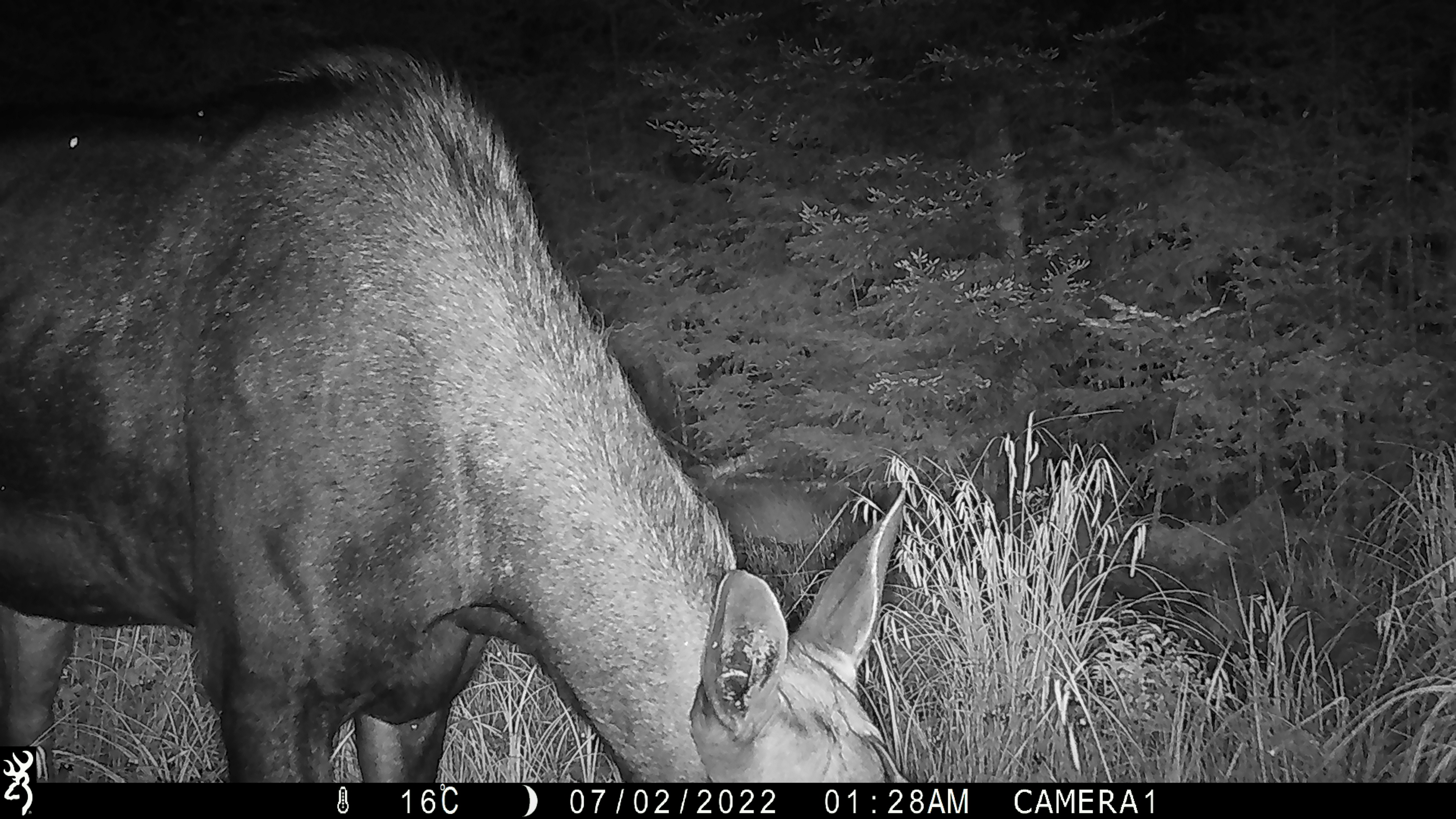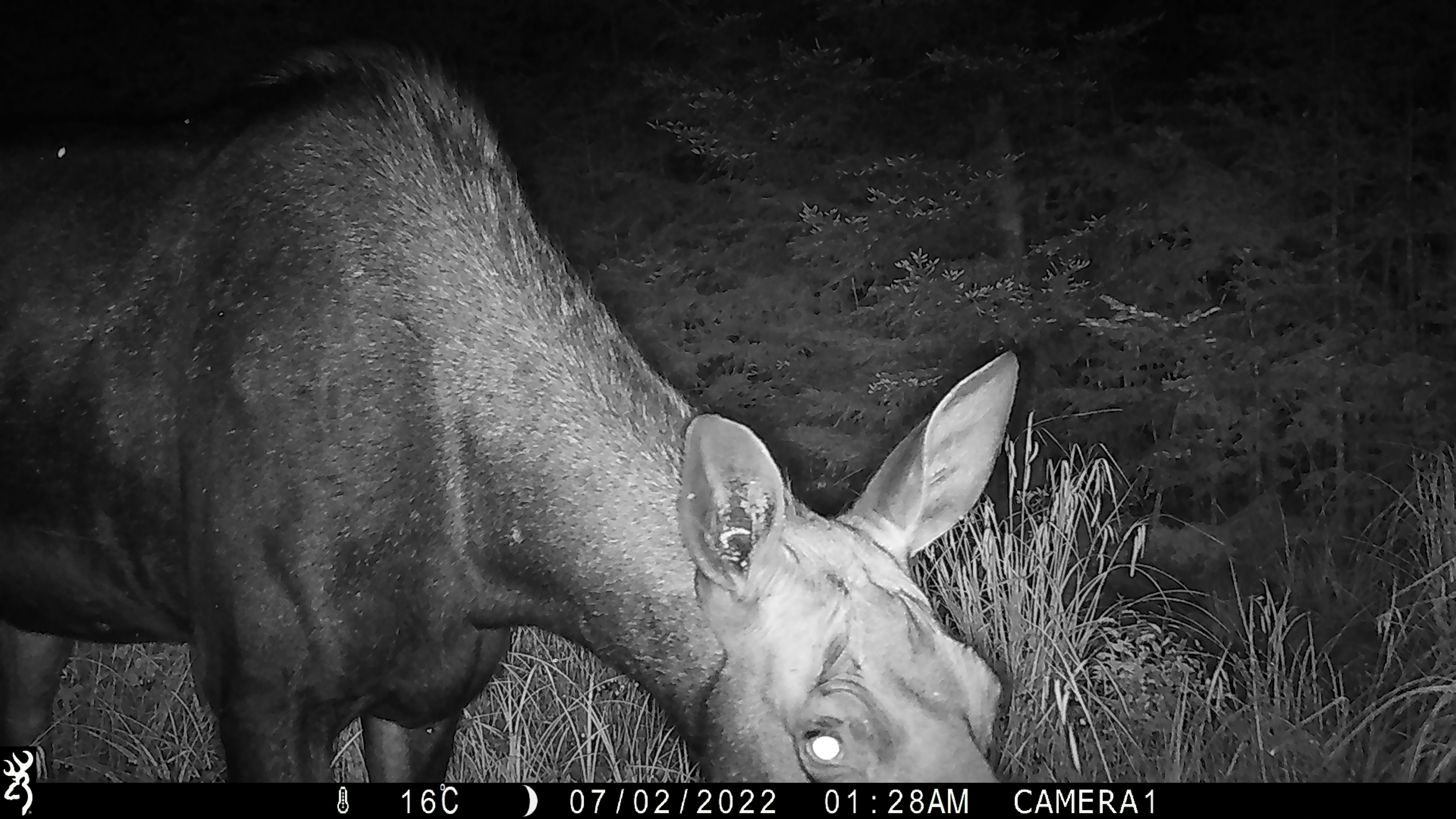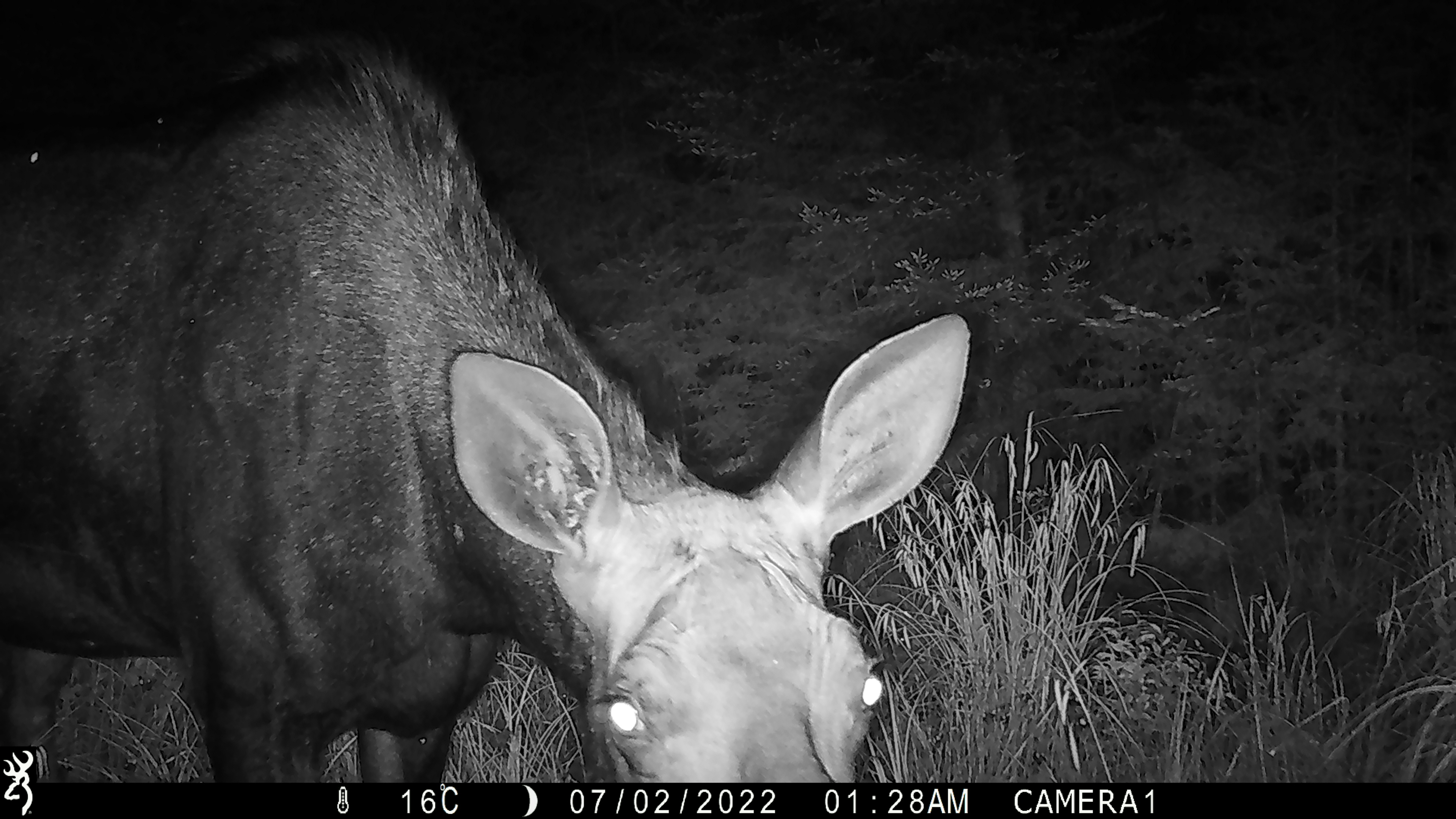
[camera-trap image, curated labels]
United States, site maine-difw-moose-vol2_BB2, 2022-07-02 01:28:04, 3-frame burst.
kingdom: Animalia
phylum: Chordata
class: Mammalia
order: Artiodactyla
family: Cervidae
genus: Alces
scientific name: Alces alces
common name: moose